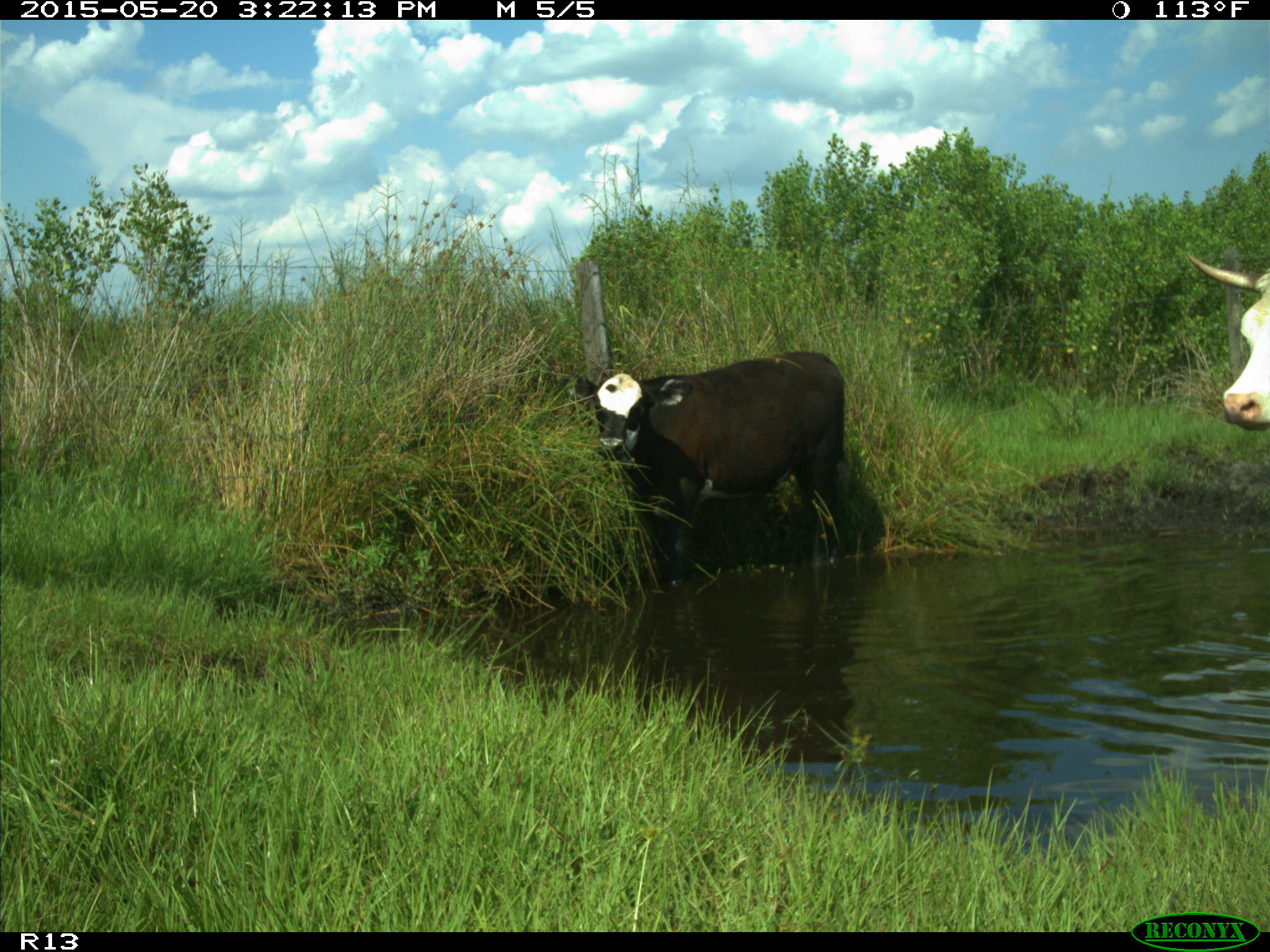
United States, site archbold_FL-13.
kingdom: Animalia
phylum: Chordata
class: Mammalia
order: Artiodactyla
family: Bovidae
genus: Bos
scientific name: Bos taurus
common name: domestic cow